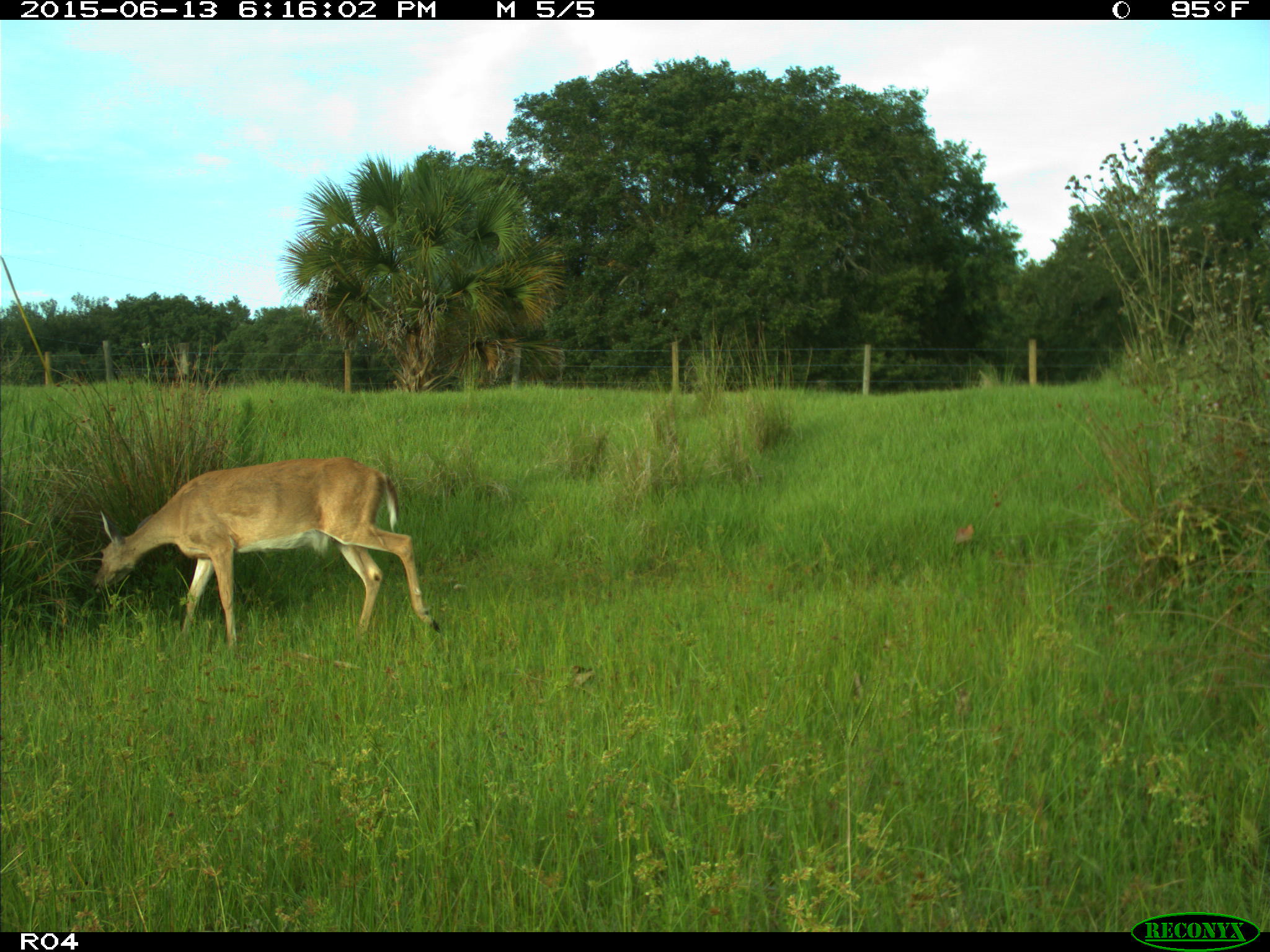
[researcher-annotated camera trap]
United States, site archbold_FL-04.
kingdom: Animalia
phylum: Chordata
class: Mammalia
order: Artiodactyla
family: Cervidae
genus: Odocoileus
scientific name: Odocoileus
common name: deer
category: unidentified deer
Unidentified deer (deer) (Odocoileus).